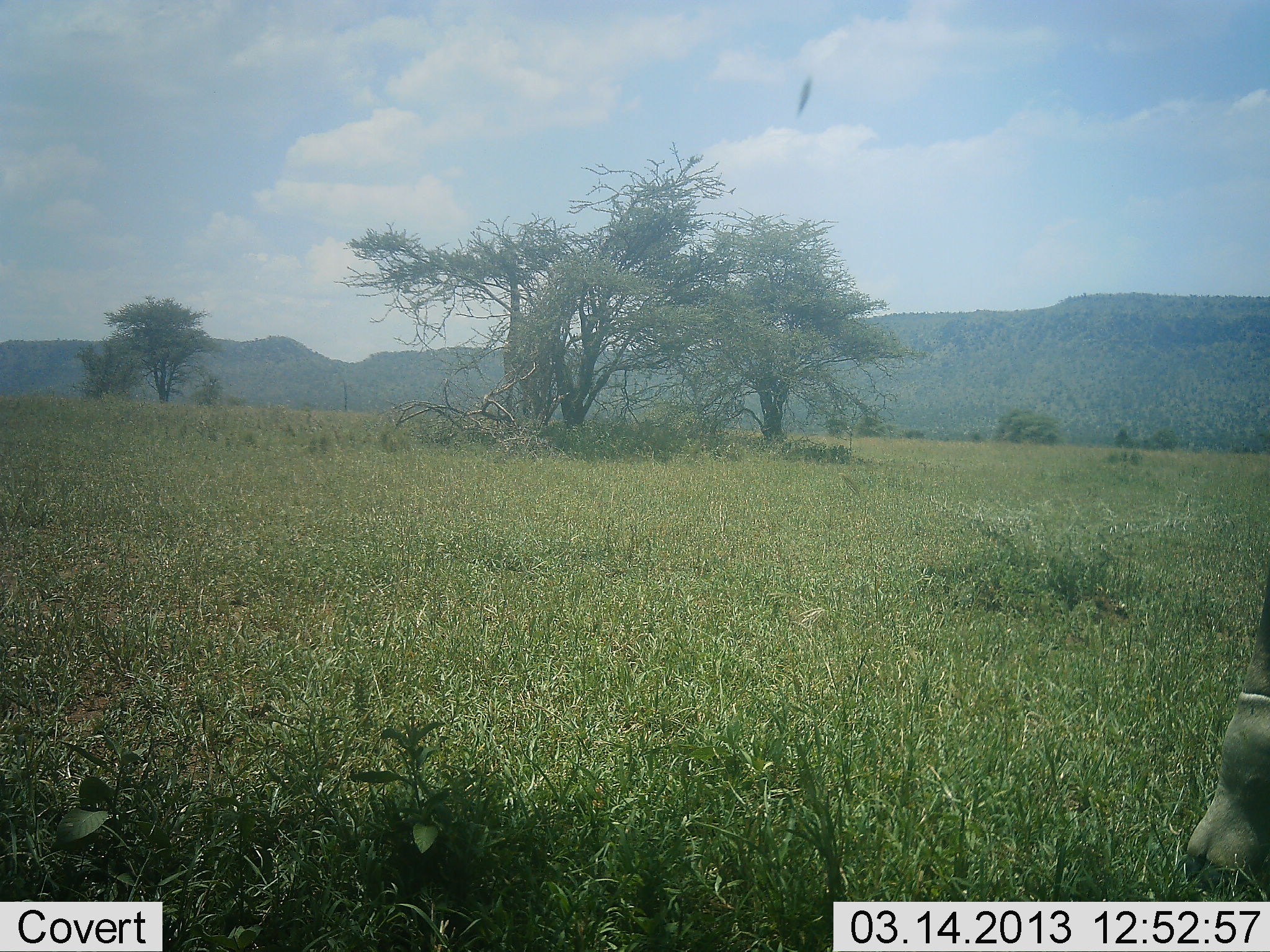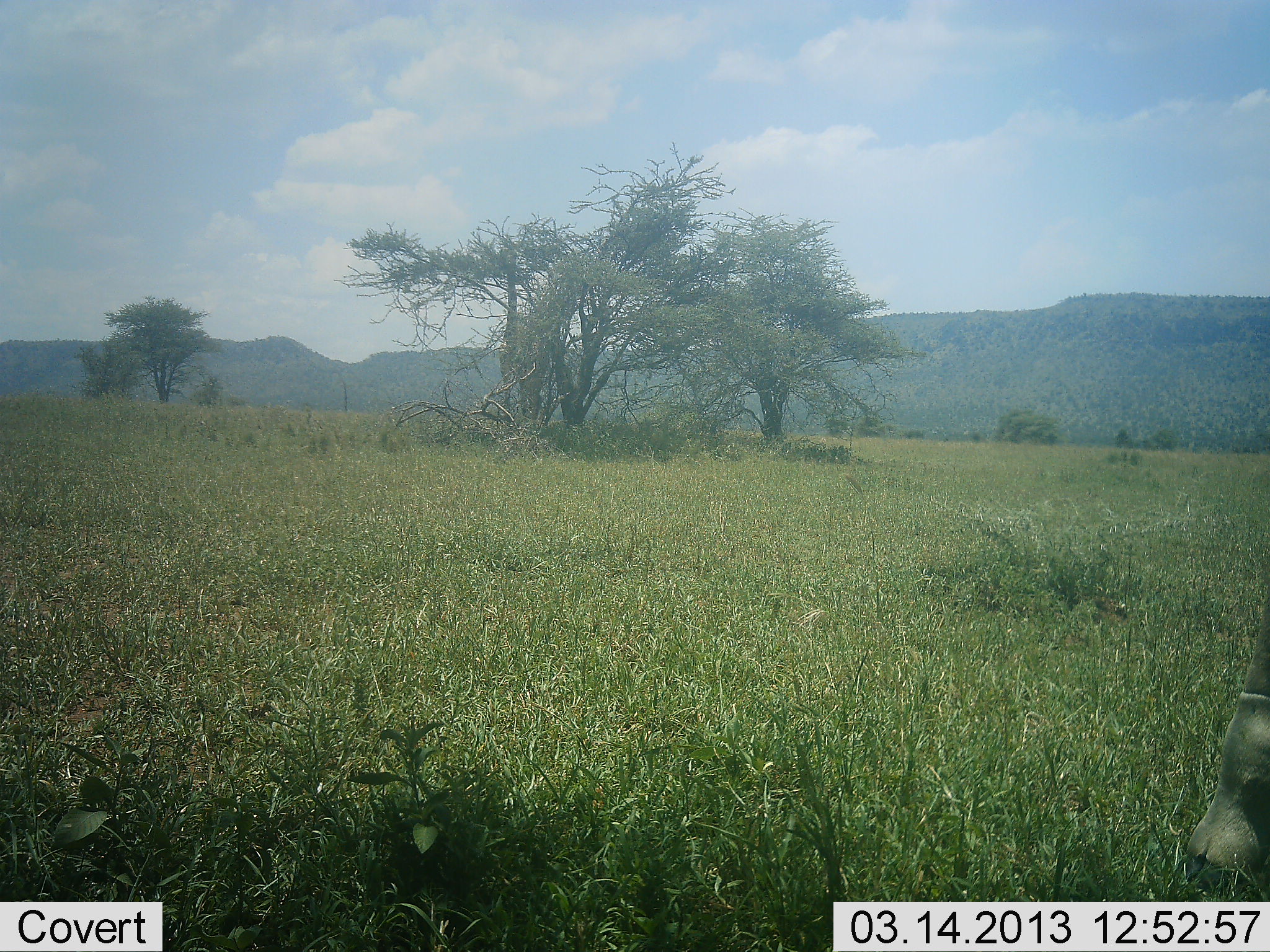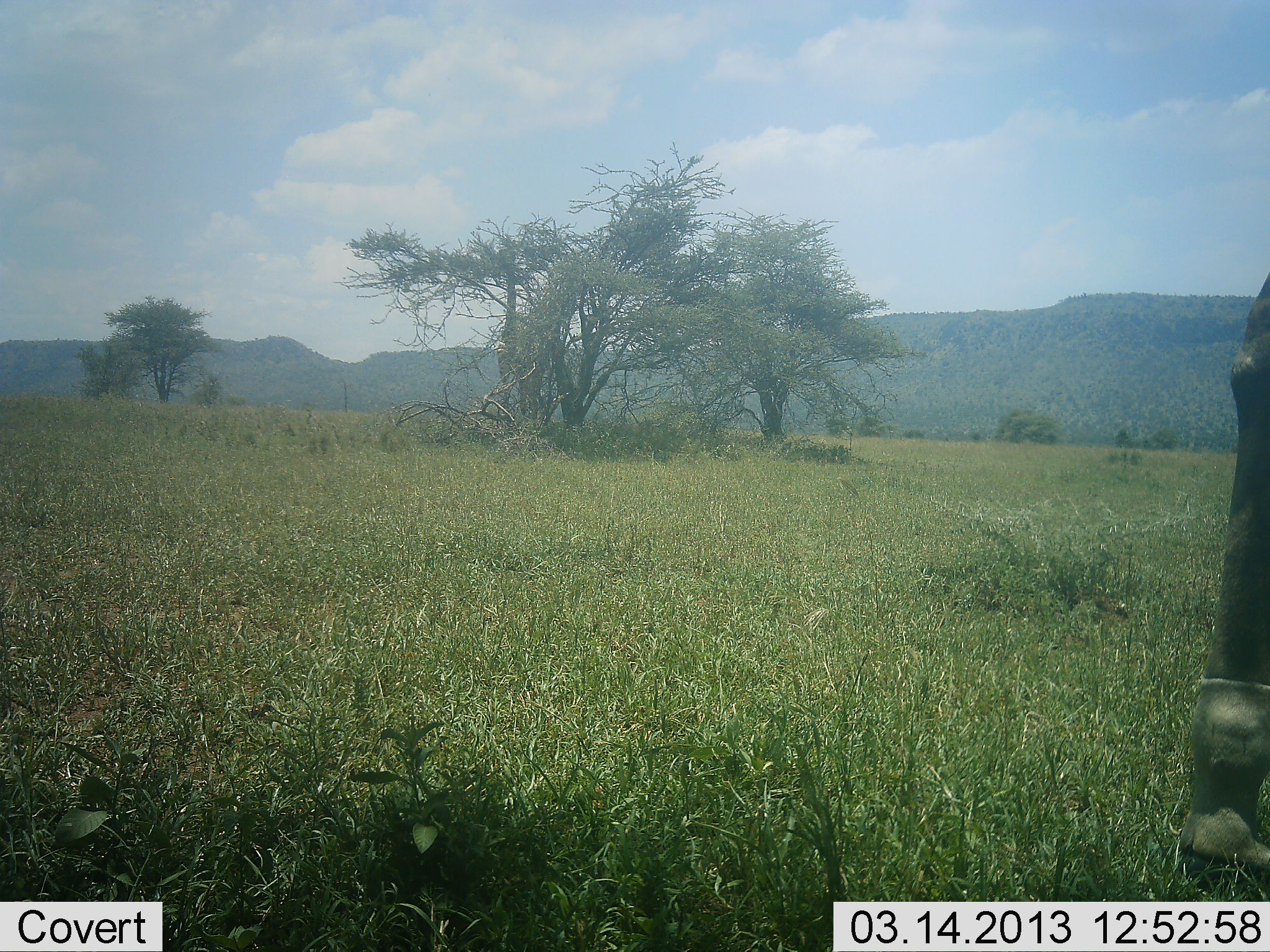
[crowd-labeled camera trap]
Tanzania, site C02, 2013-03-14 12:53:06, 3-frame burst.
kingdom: Animalia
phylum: Chordata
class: Mammalia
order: Artiodactyla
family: Giraffidae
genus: Giraffa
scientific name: Giraffa camelopardalis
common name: giraffe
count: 1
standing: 64%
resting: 0%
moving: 14%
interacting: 0%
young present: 0%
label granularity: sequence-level